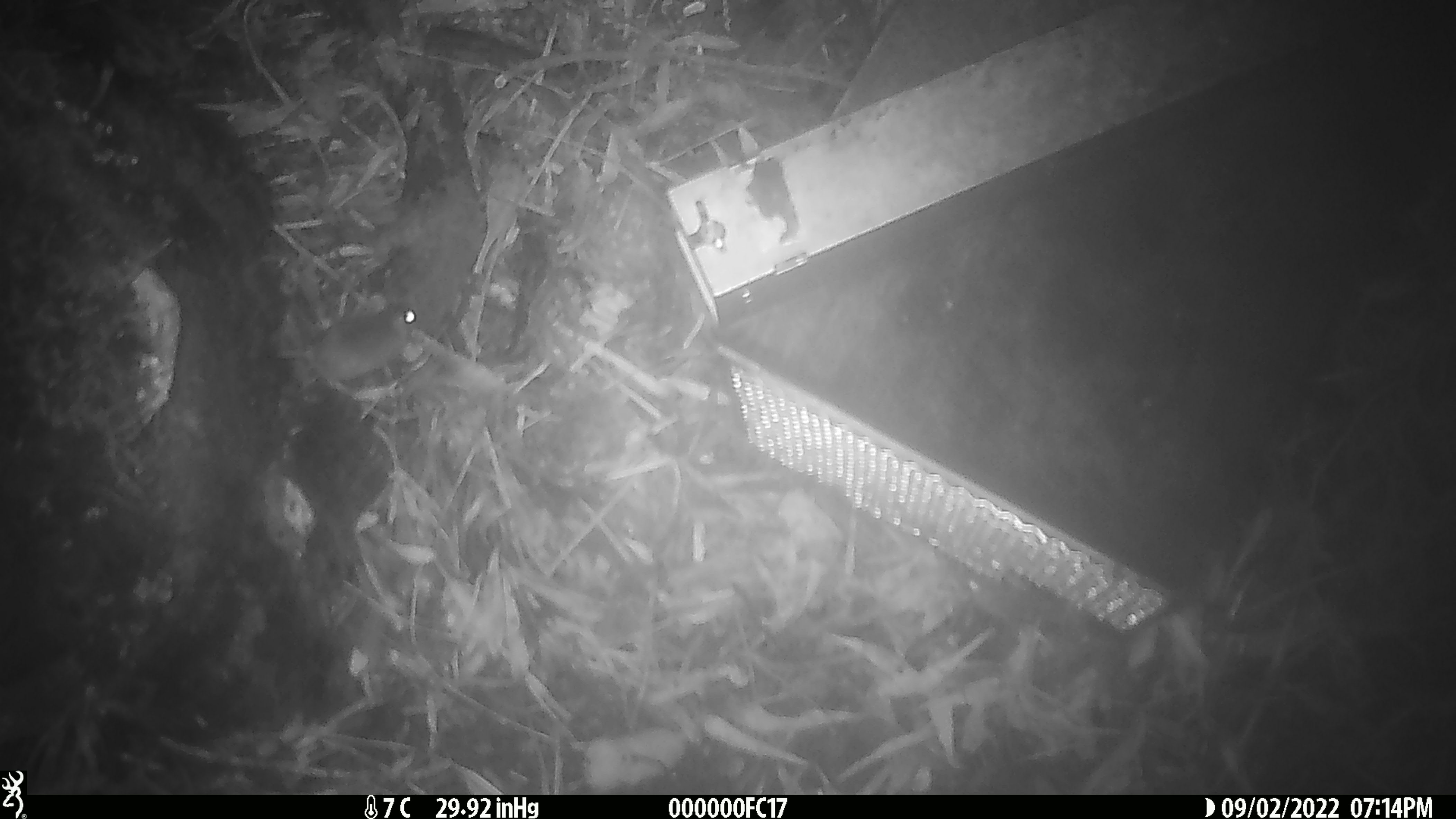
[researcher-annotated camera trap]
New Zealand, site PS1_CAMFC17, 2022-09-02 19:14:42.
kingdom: Animalia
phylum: Chordata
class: Mammalia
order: Rodentia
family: Muridae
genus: Mus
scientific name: Mus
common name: mouse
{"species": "mouse (Mus)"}